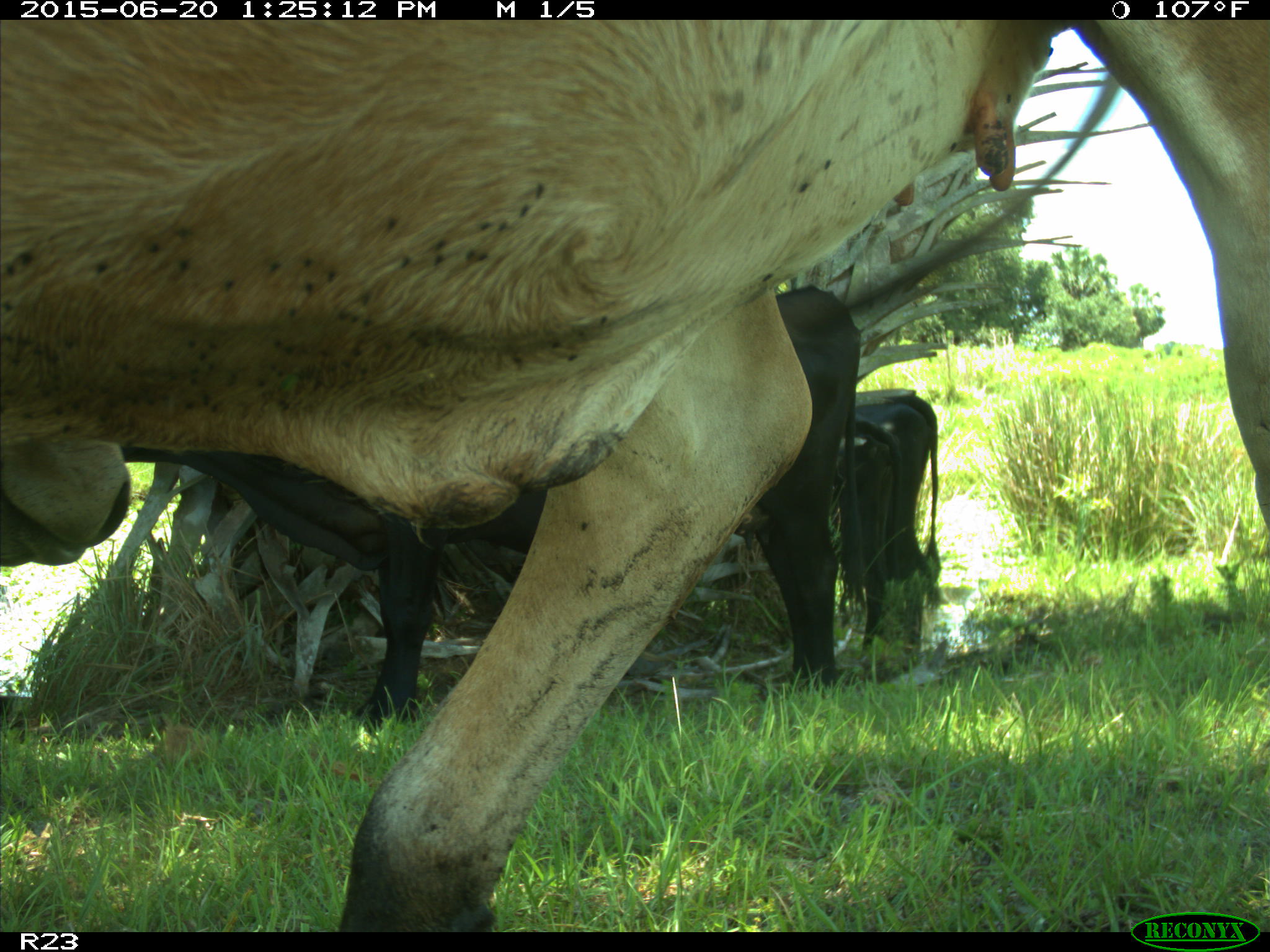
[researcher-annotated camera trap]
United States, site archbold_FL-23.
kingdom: Animalia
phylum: Chordata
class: Mammalia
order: Artiodactyla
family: Bovidae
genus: Bos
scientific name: Bos taurus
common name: domestic cow